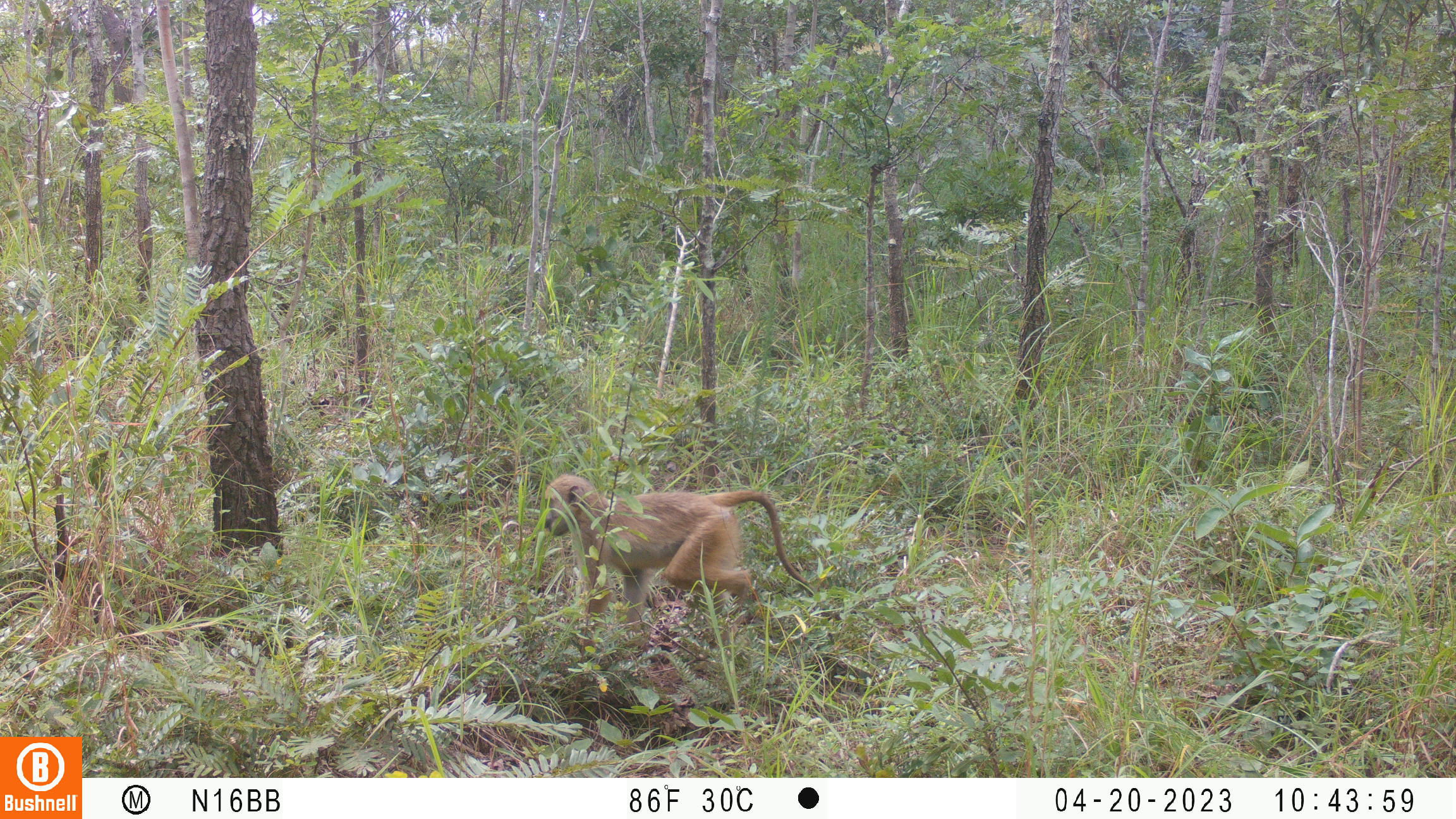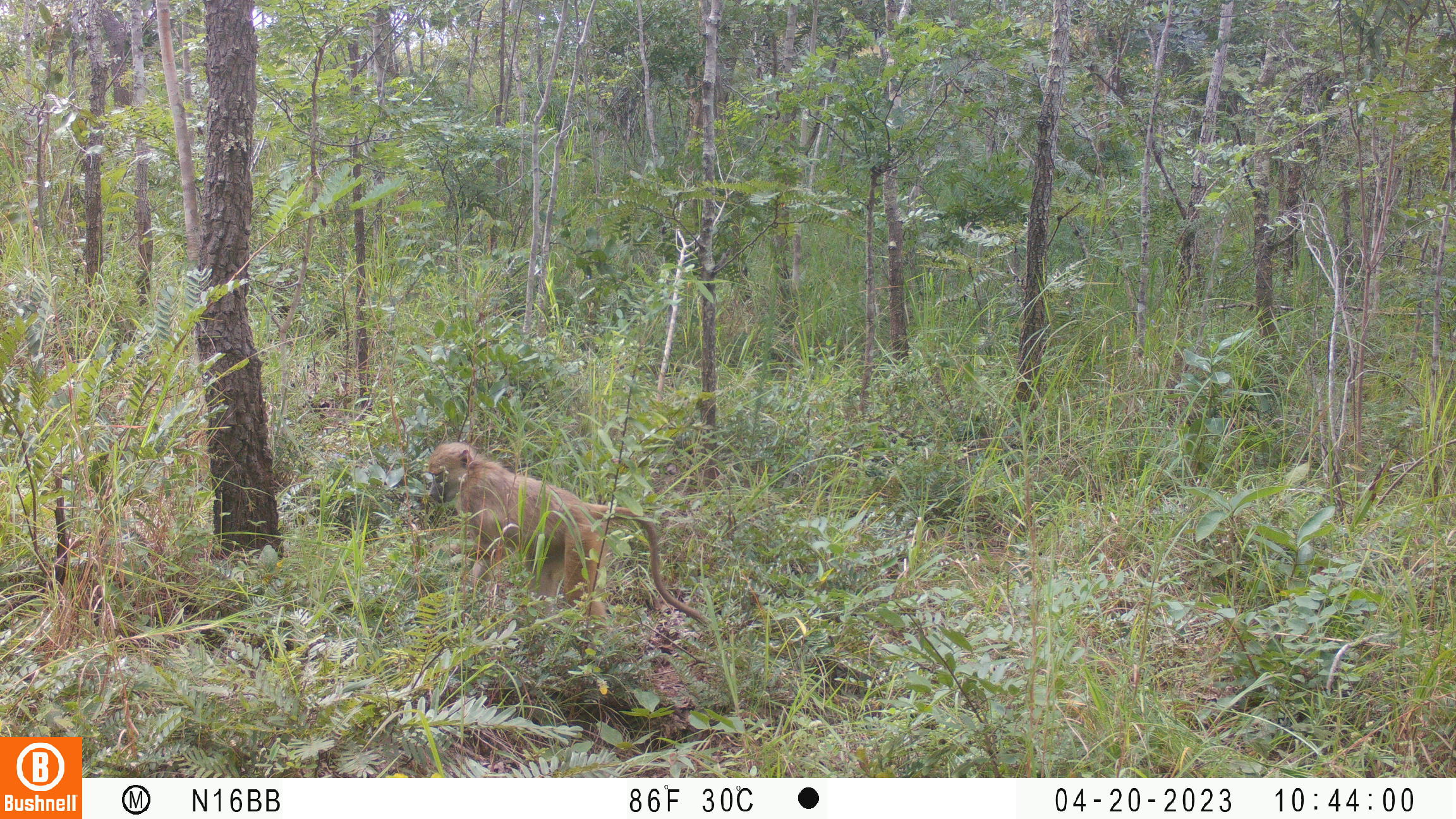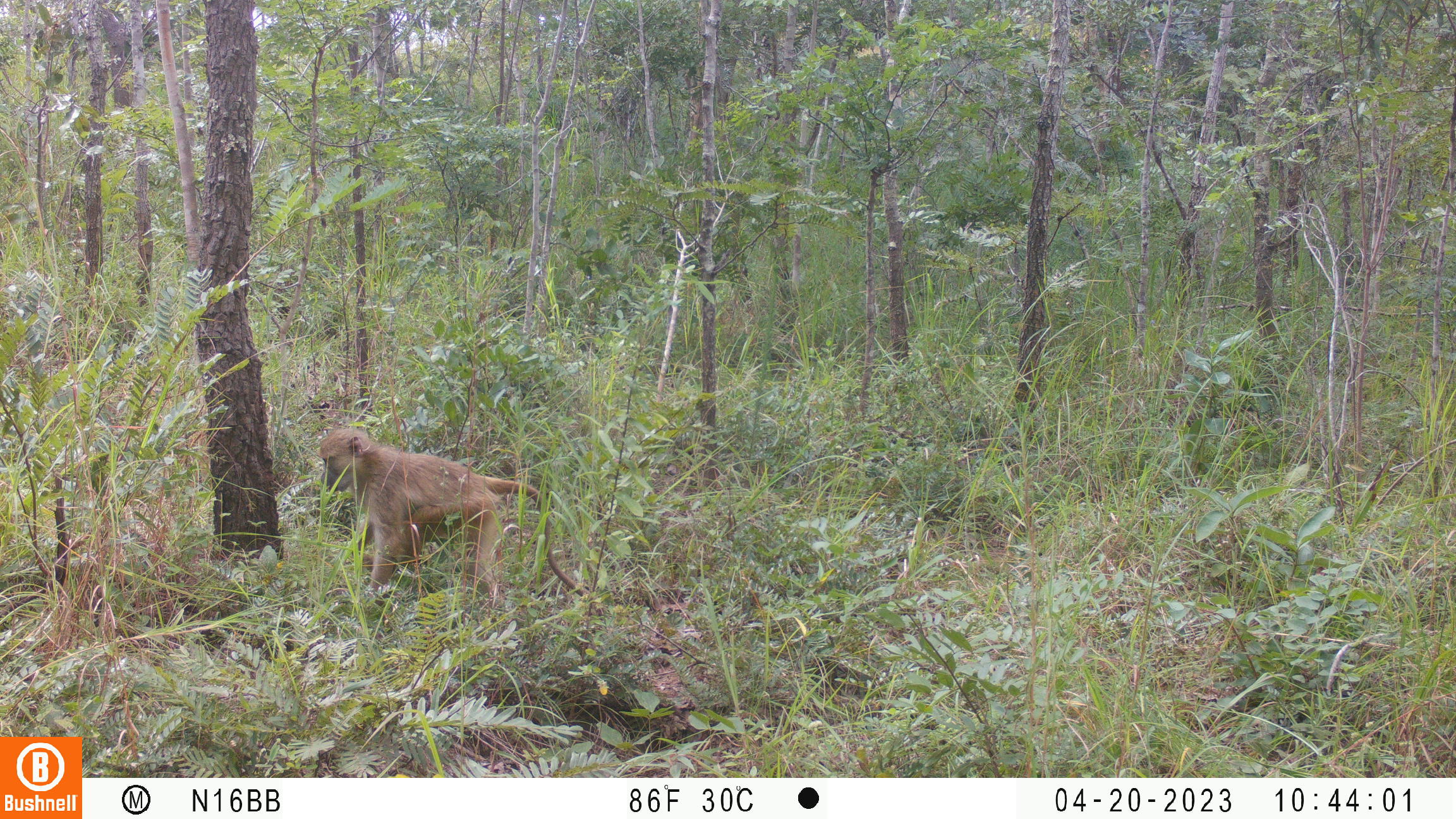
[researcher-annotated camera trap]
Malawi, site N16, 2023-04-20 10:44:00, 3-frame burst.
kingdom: Animalia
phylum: Chordata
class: Mammalia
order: Primates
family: Cercopithecidae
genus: Papio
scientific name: Papio cynocephalus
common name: yellow baboon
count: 1